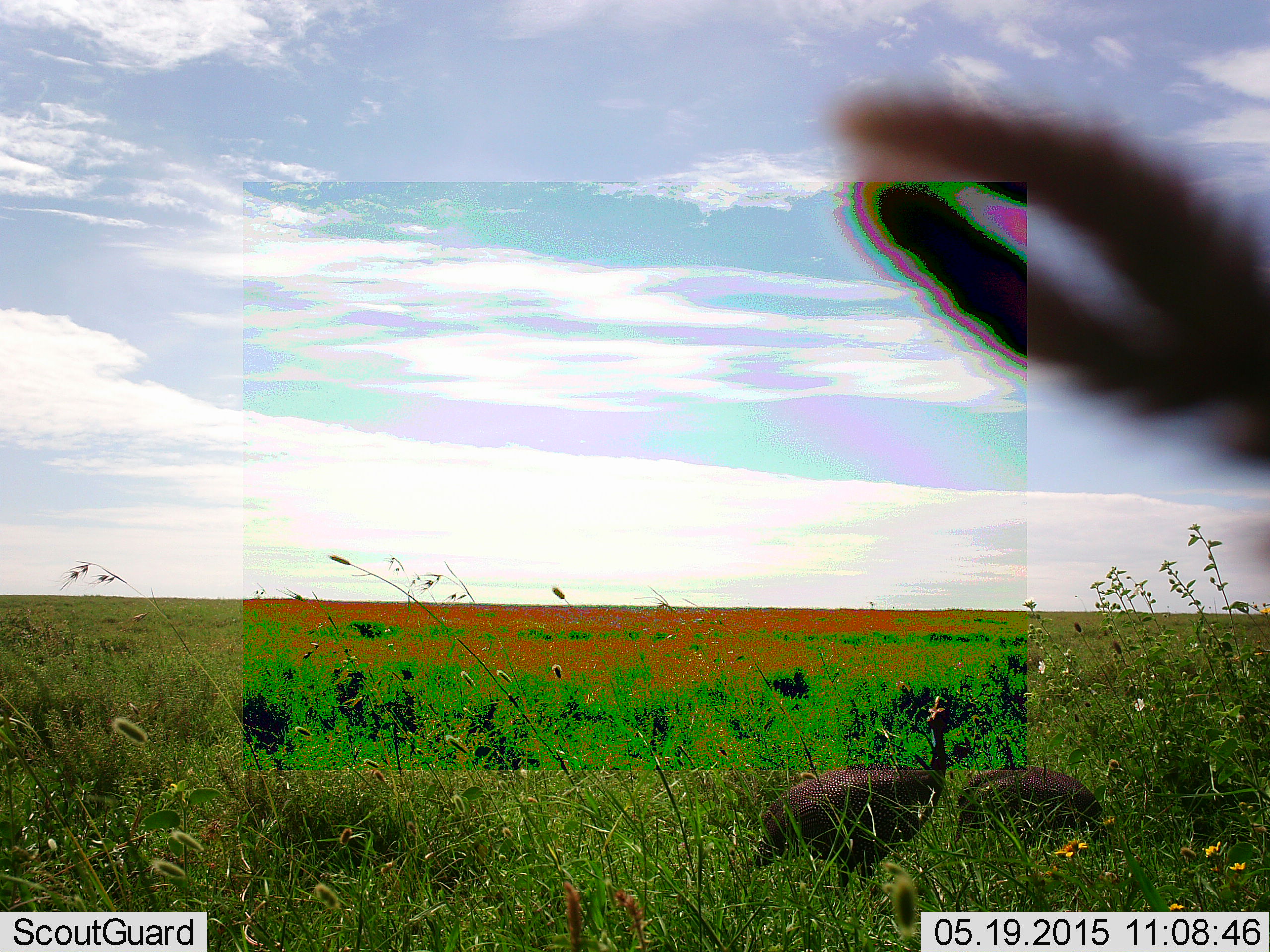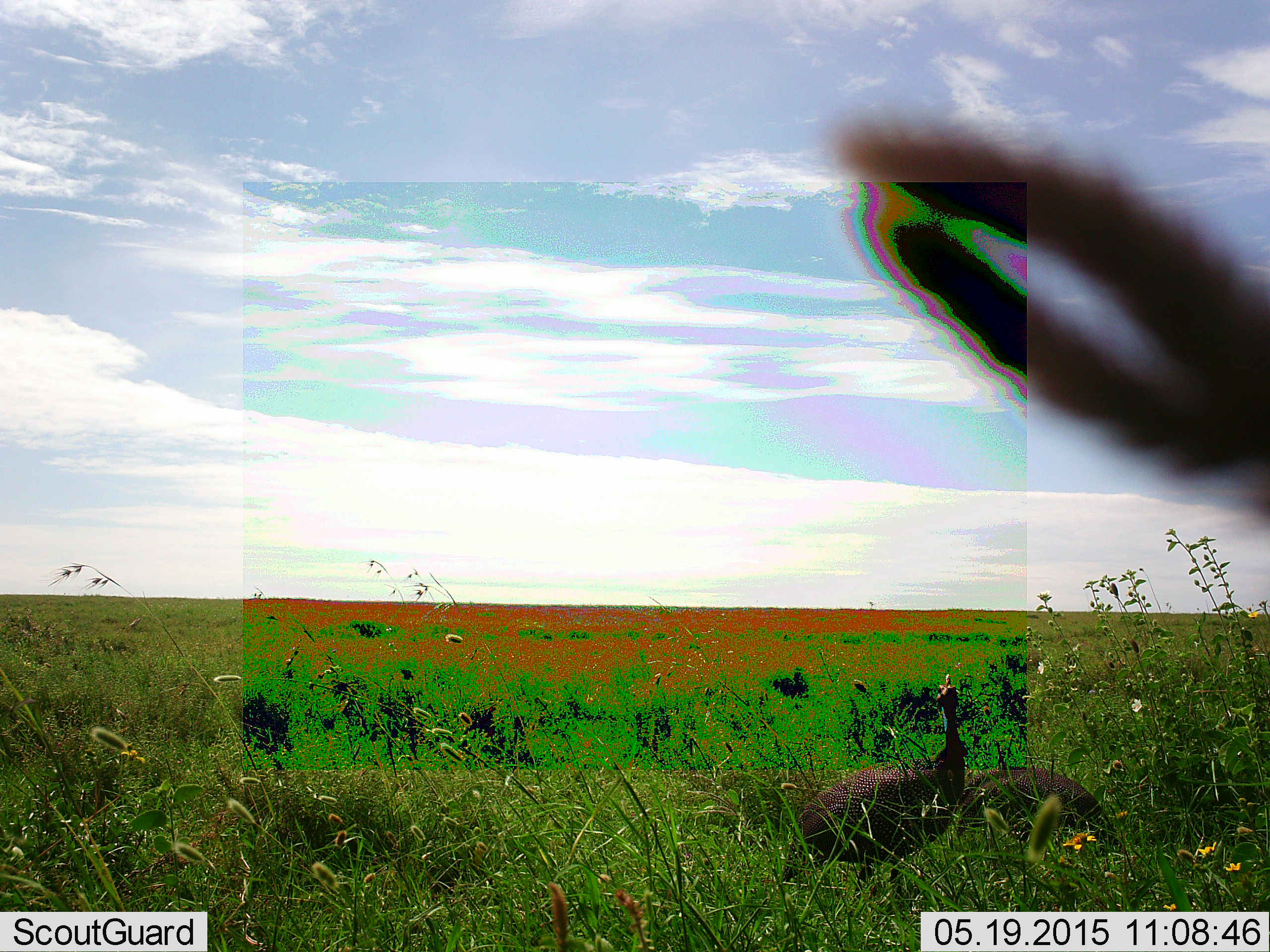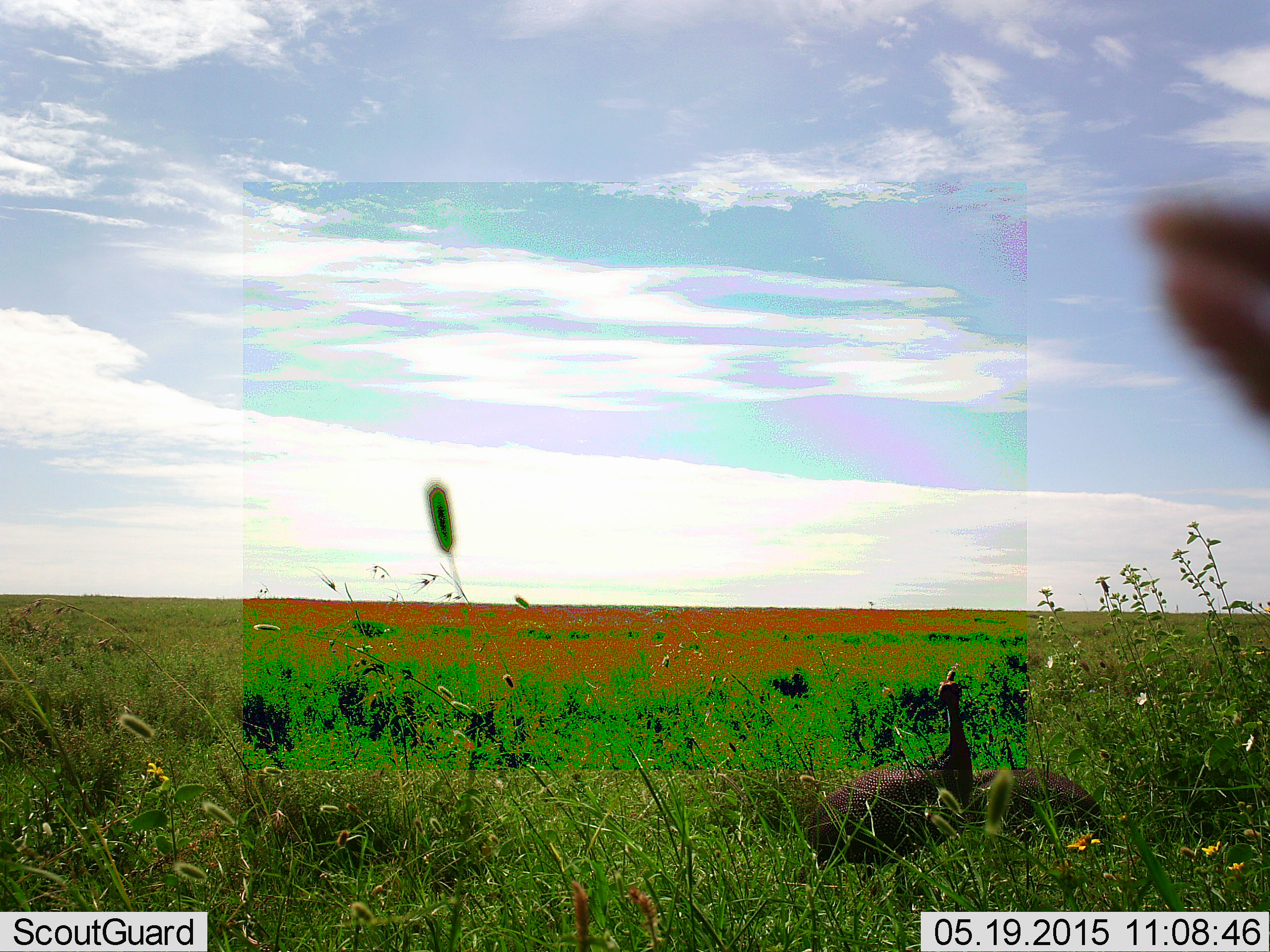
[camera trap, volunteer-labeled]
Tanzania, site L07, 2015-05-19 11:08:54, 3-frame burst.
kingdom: Animalia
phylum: Chordata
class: Aves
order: Galliformes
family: Numididae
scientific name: Numididae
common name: guinea fowl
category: guineafowl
Guineafowl (guinea fowl) (Numididae), count 2. Behavior (volunteer vote fractions): standing 60%, resting 20%, moving 30%, interacting 0%. Young present (vote fraction): 0%. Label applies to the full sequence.